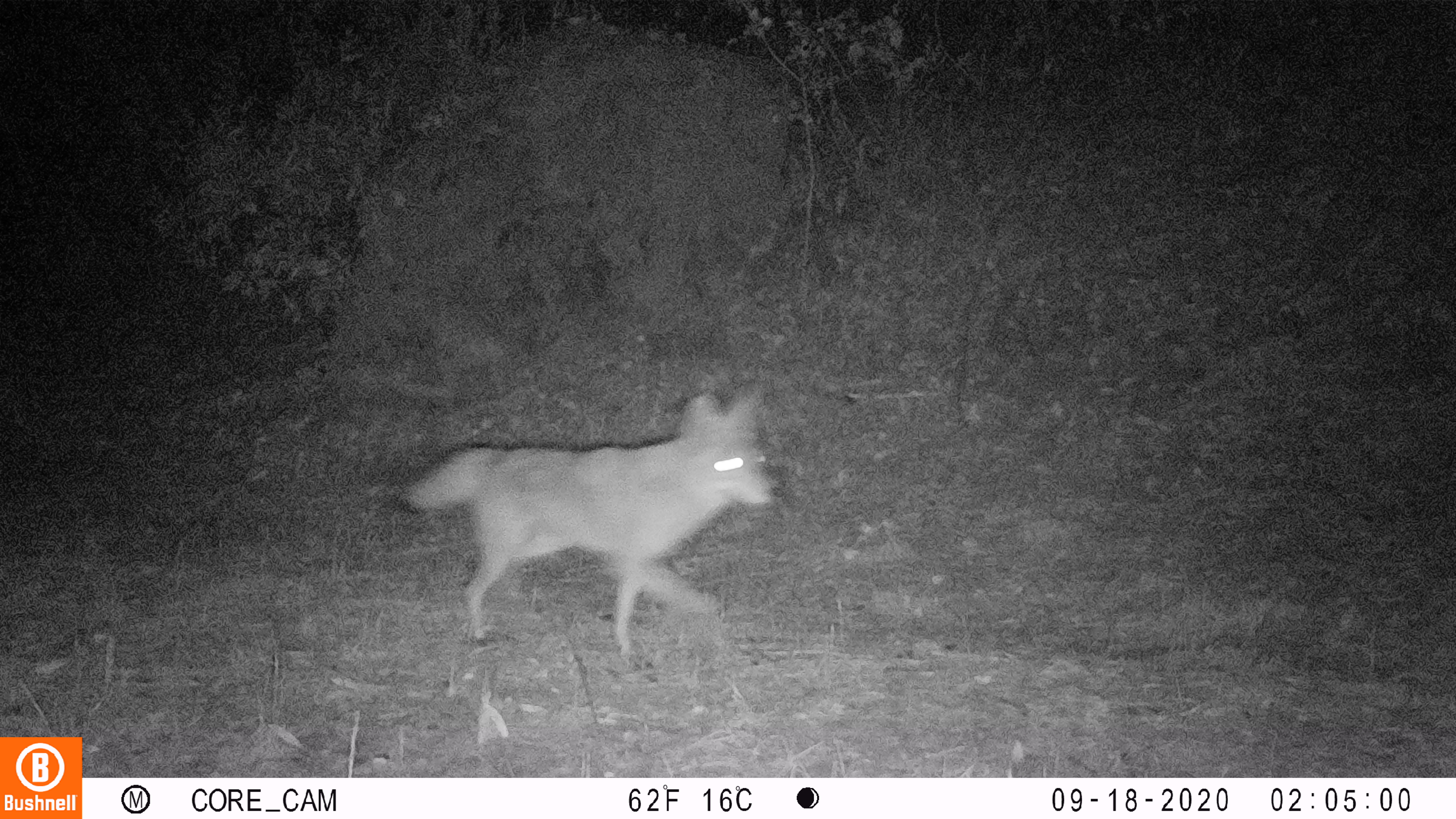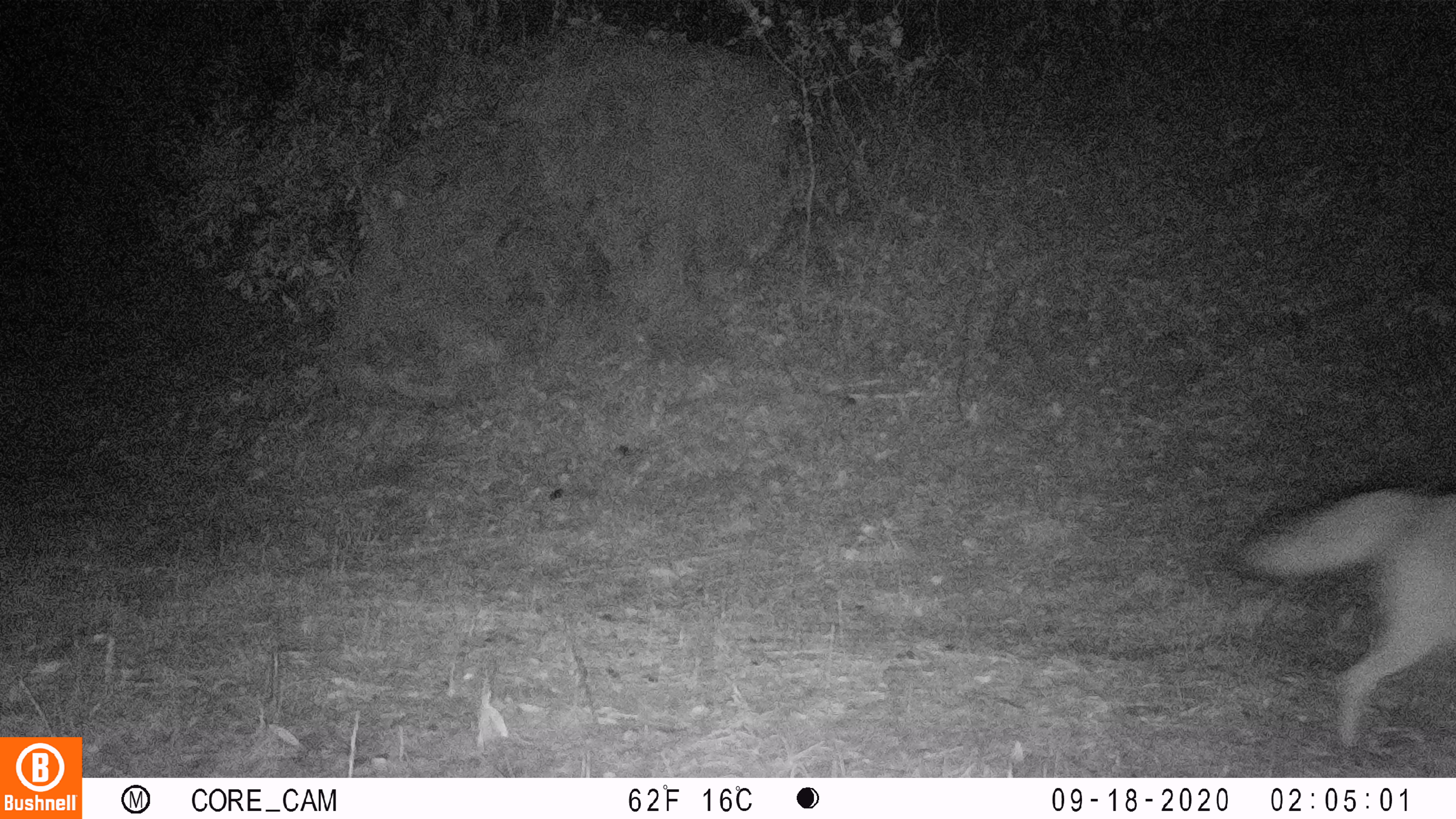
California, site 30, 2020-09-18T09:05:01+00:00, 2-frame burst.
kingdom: Animalia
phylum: Chordata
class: Mammalia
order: Carnivora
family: Canidae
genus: Canis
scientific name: Canis latrans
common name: coyote